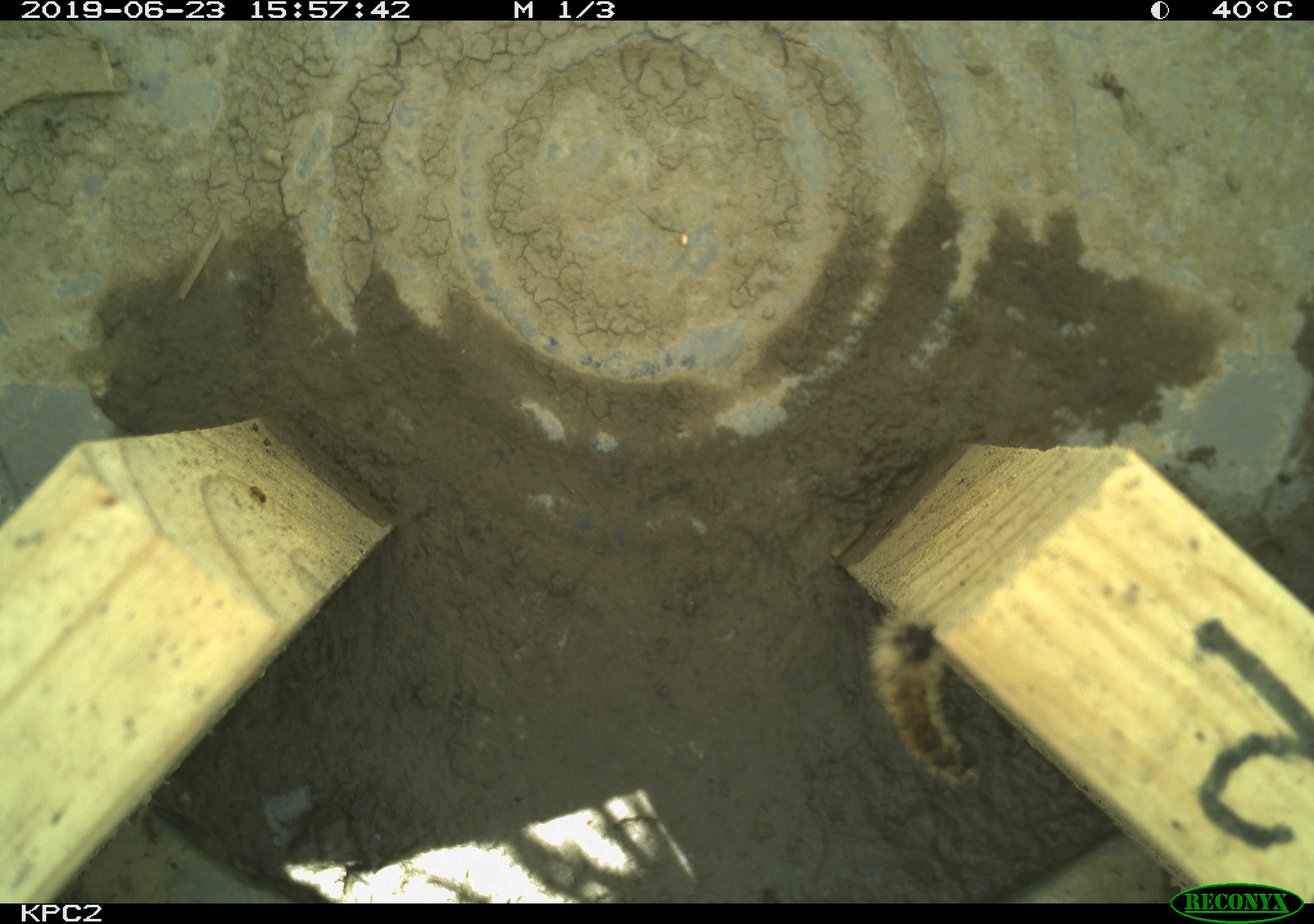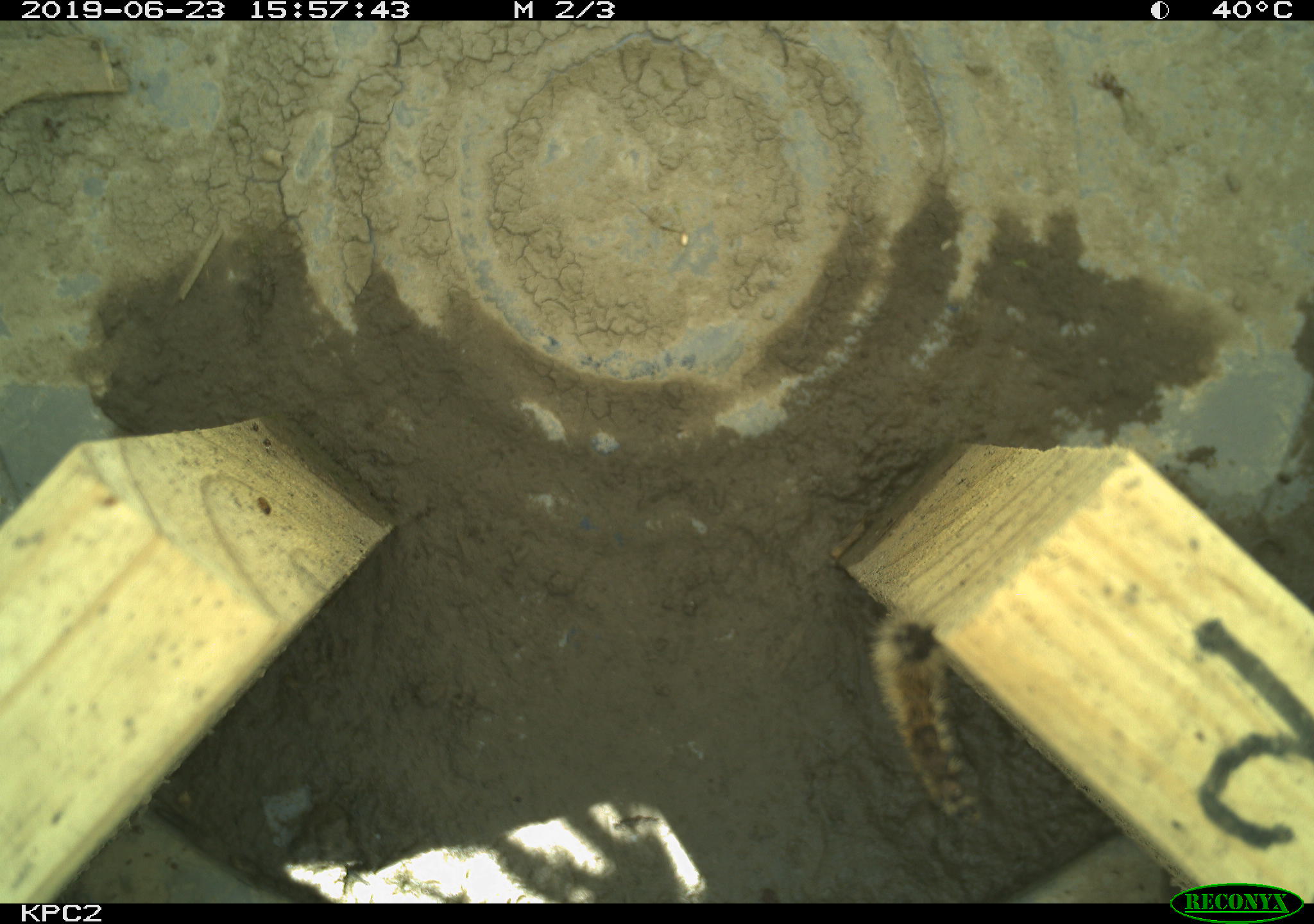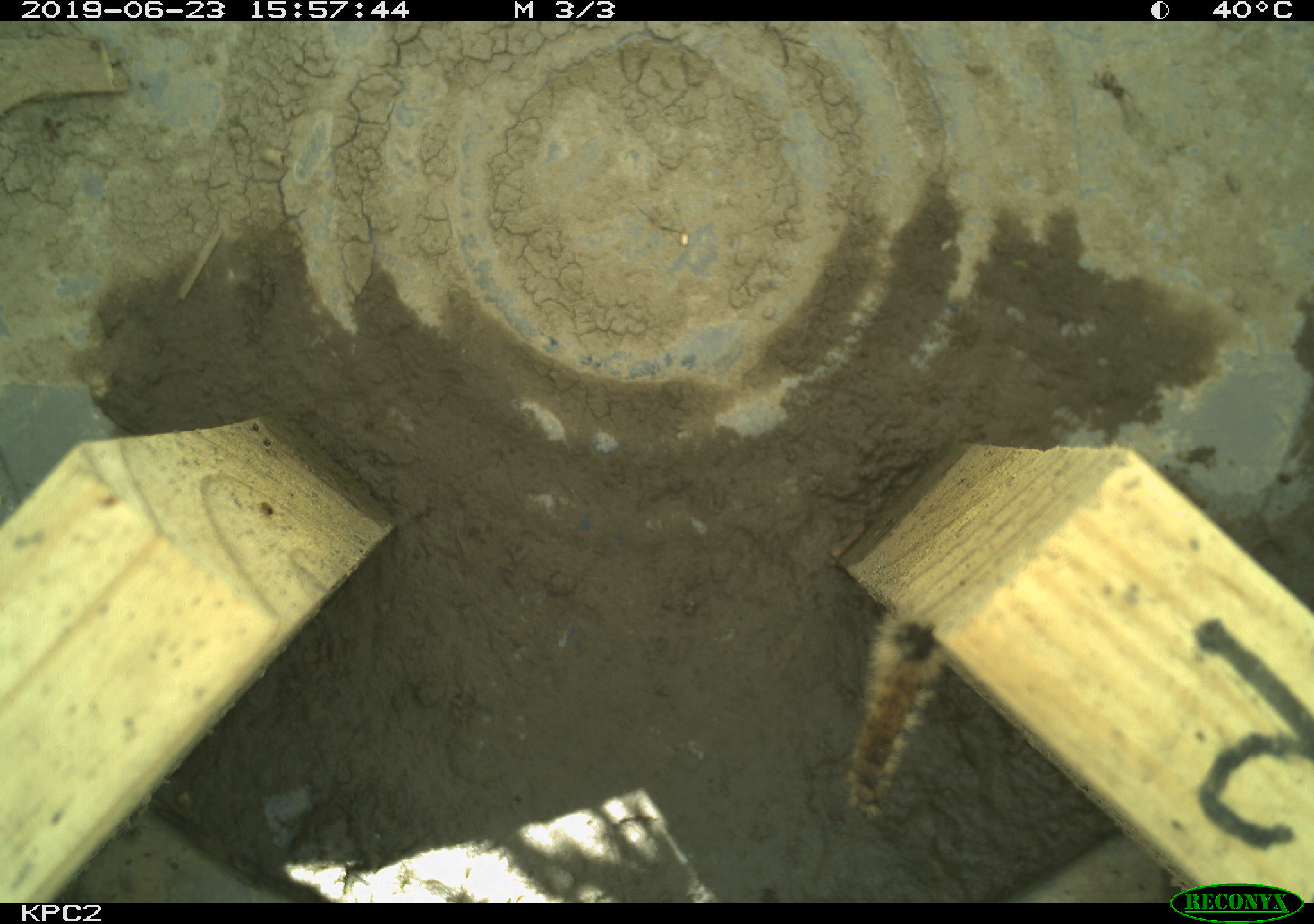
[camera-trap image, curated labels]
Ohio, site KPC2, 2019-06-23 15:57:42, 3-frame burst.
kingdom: Animalia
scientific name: Animalia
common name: animal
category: invertebrate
Invertebrate (animal) (Animalia).